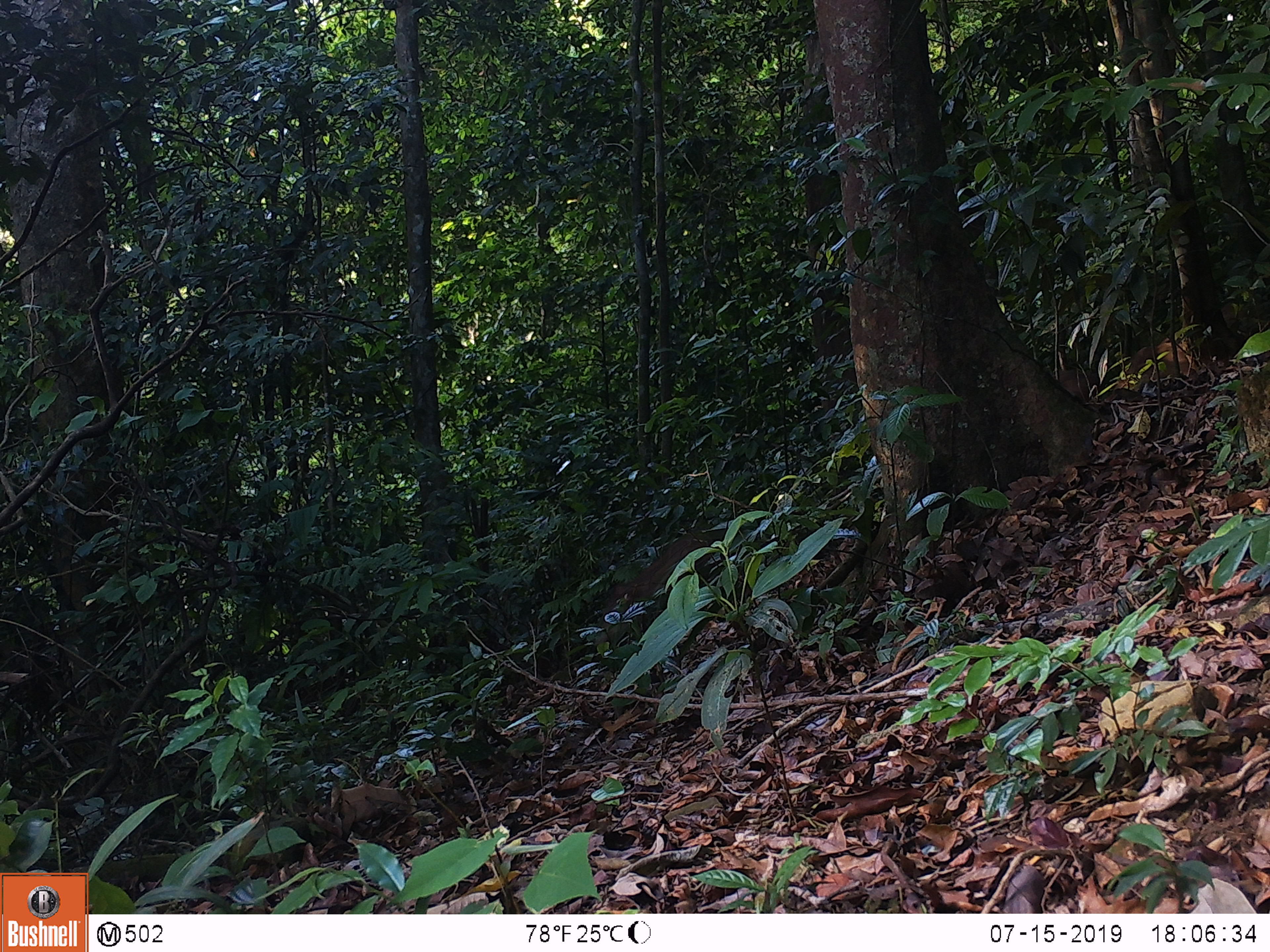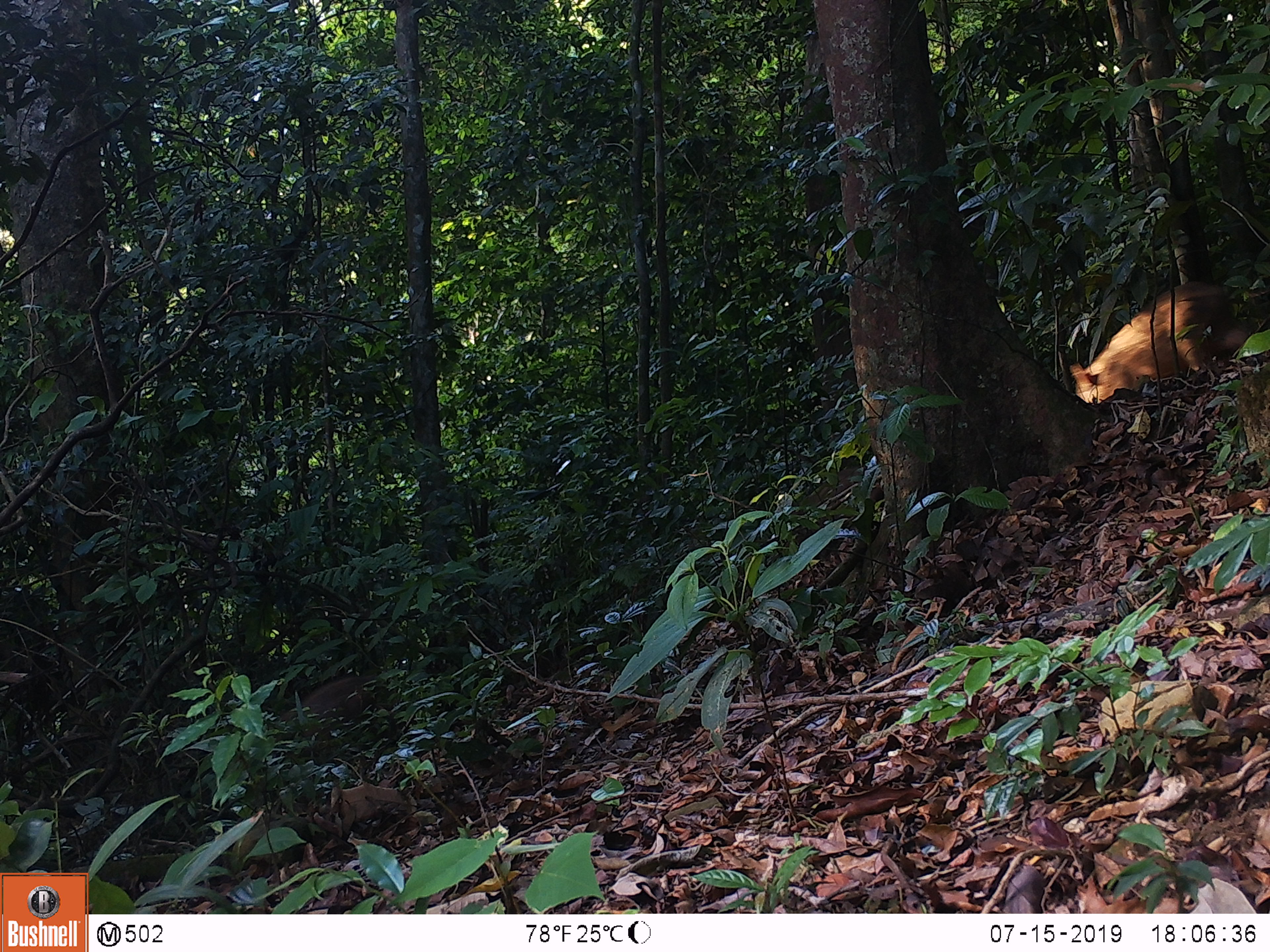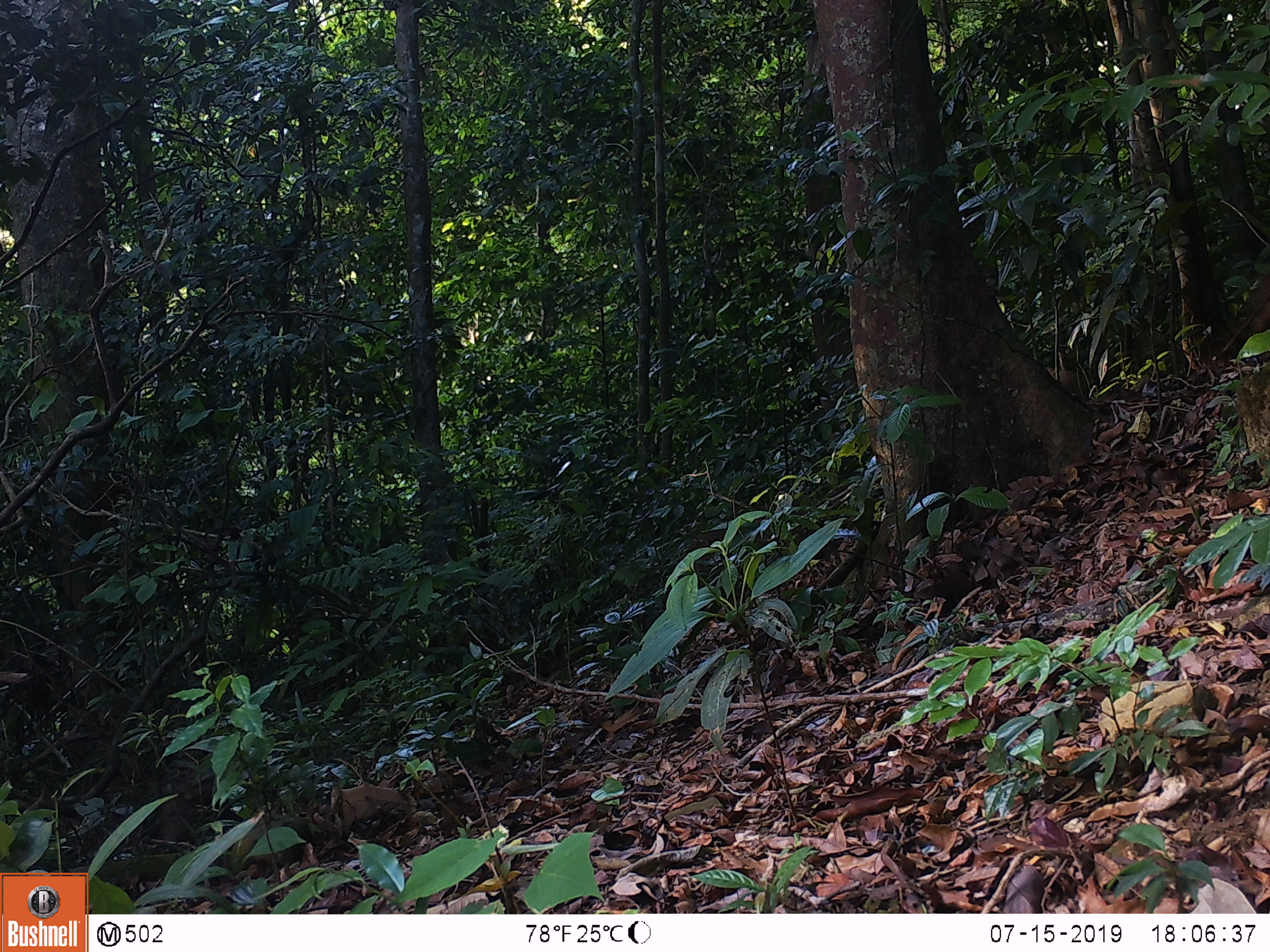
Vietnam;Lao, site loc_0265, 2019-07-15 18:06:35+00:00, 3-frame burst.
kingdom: Animalia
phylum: Chordata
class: Mammalia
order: Artiodactyla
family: Suidae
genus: Sus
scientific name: Sus scrofa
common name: eurasian wild pig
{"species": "eurasian wild pig (Sus scrofa)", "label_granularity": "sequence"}